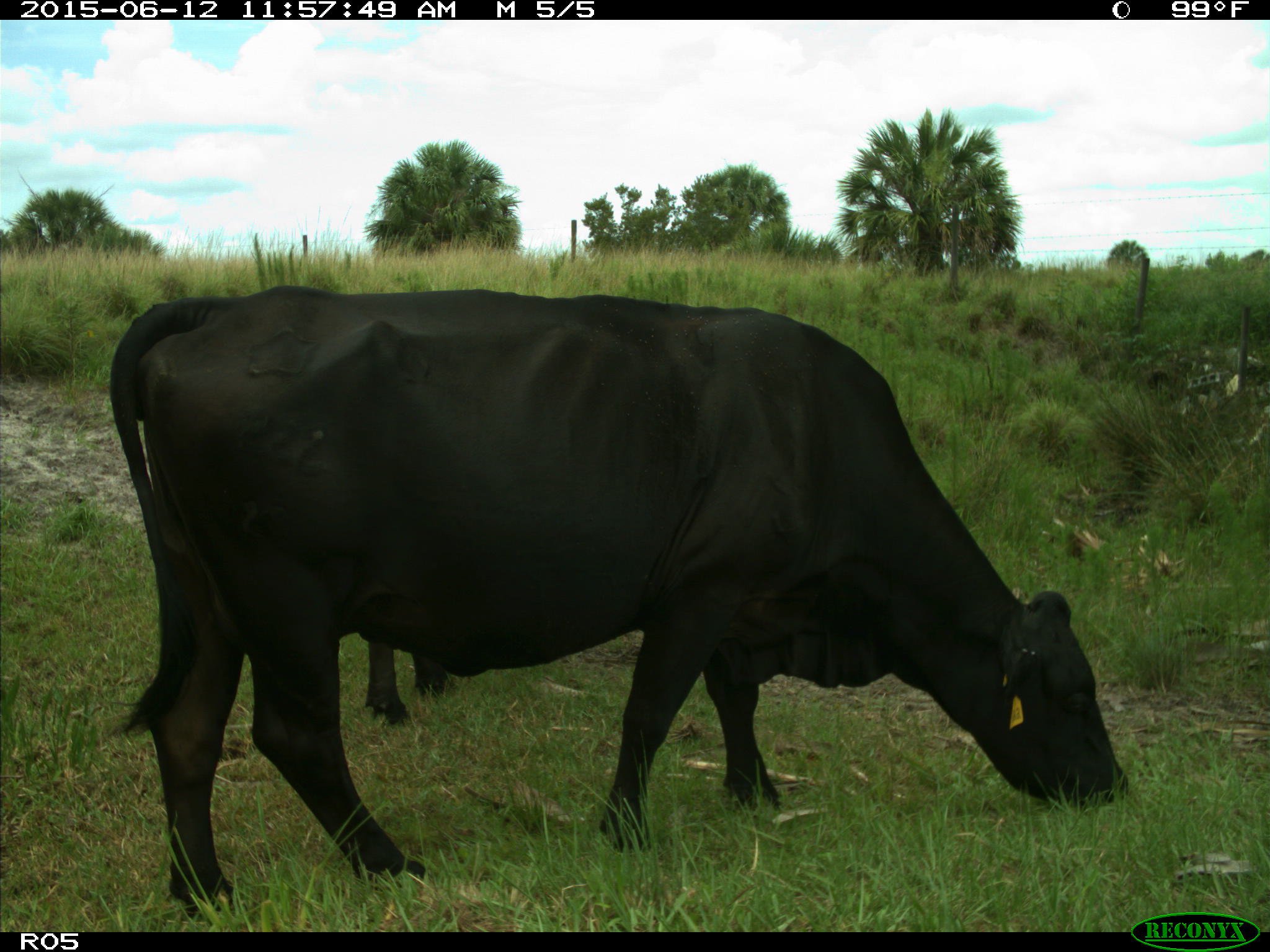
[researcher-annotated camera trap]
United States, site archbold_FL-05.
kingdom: Animalia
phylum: Chordata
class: Mammalia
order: Artiodactyla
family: Bovidae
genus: Bos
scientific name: Bos taurus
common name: domestic cow